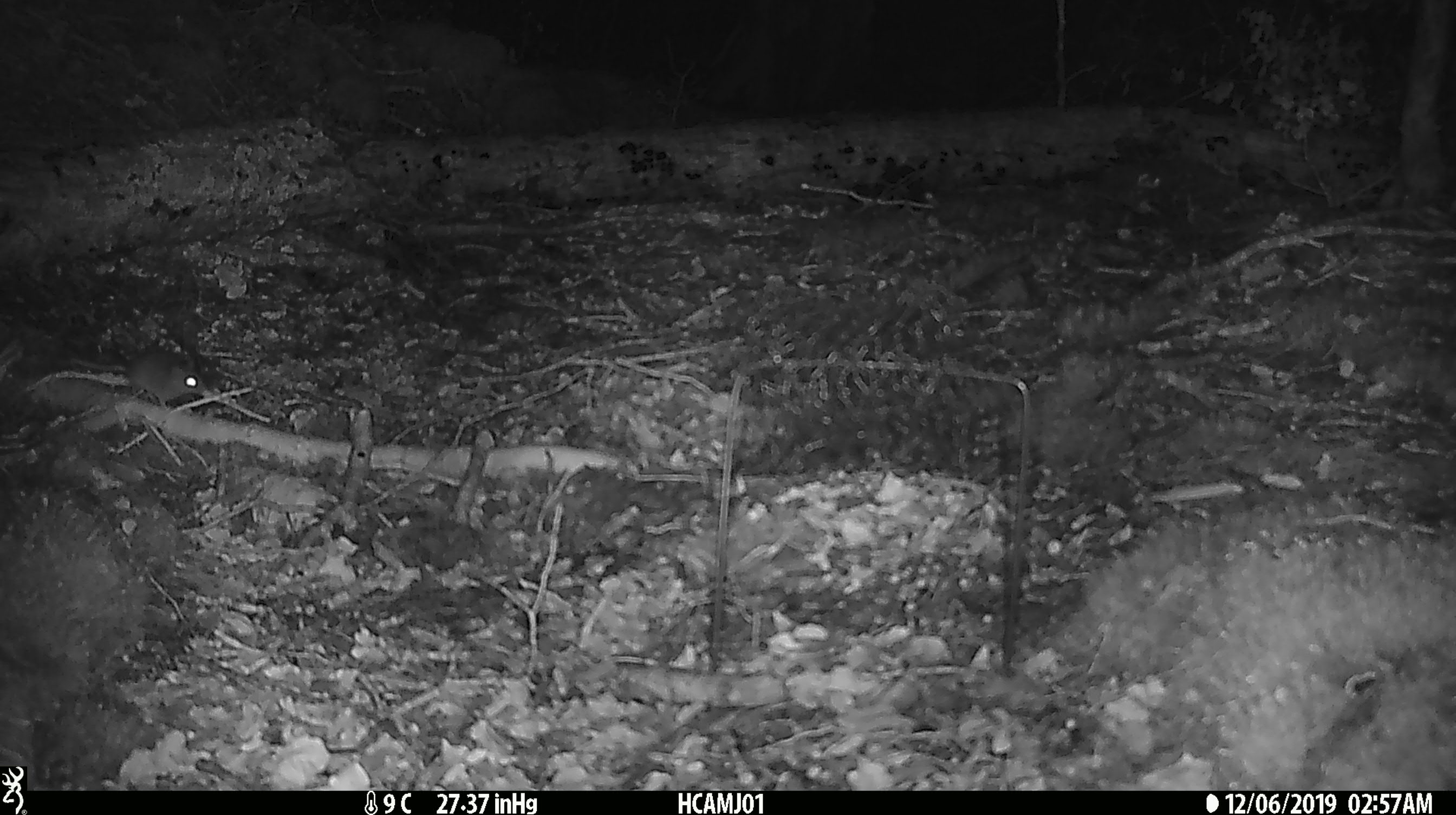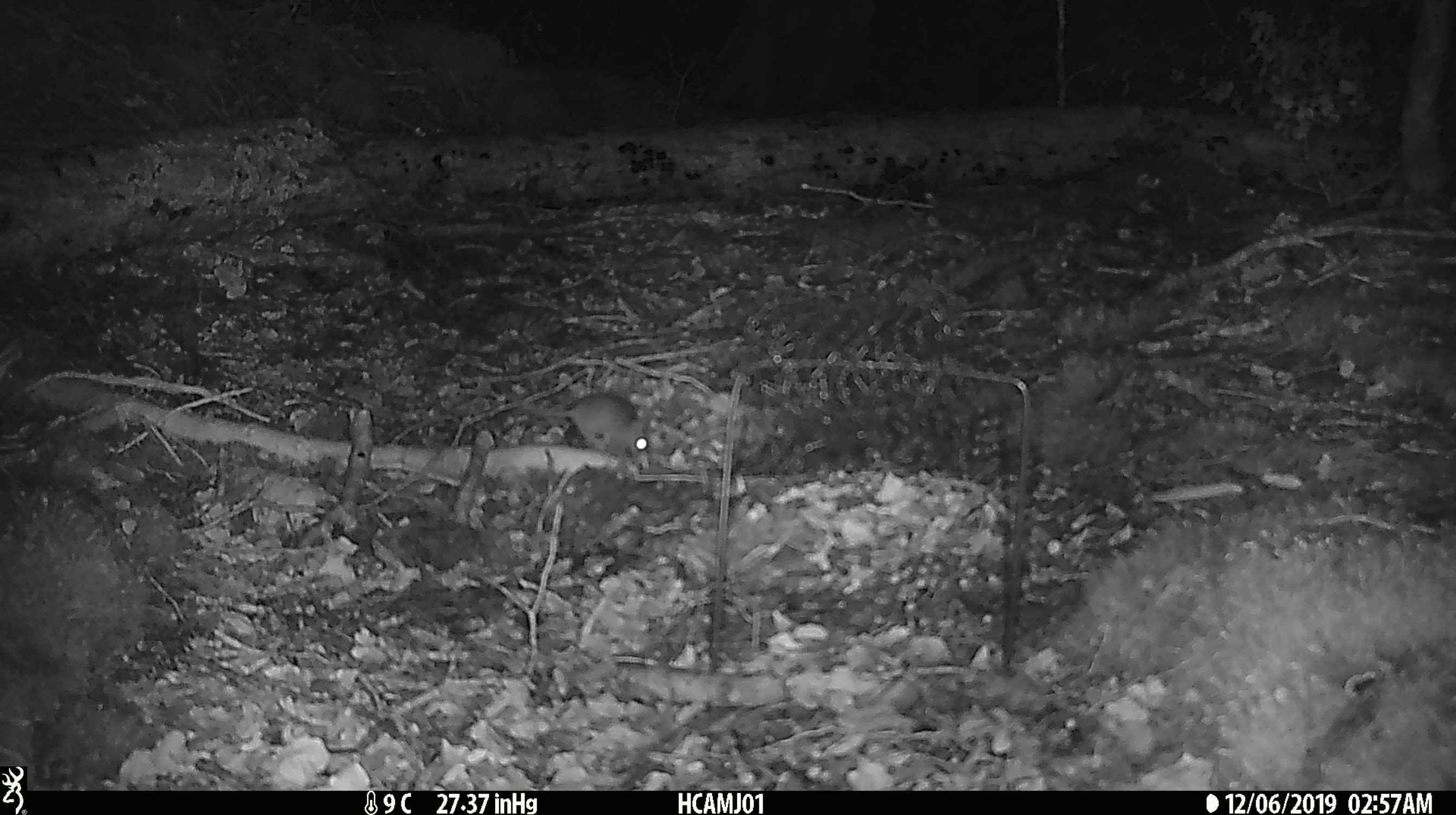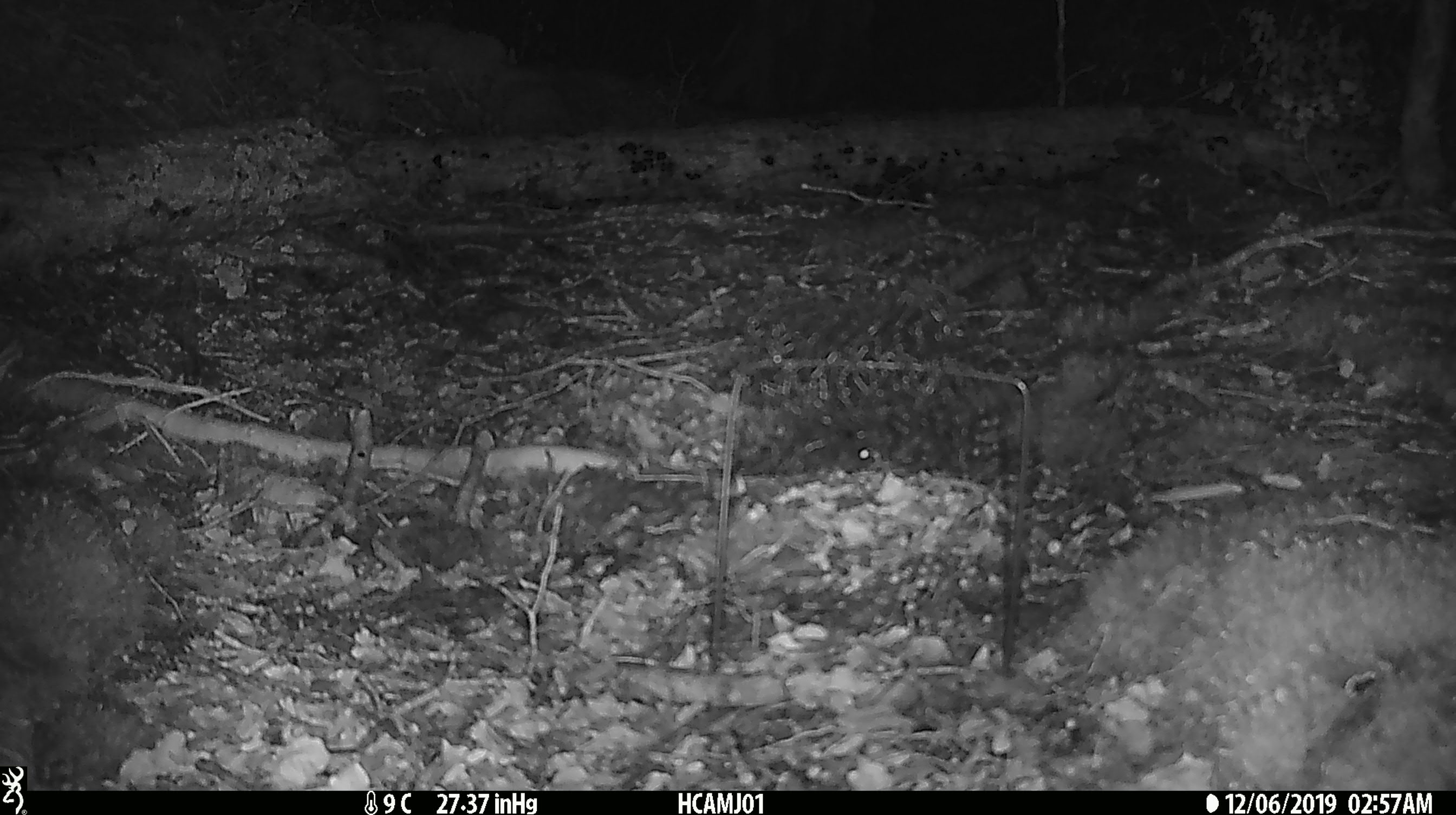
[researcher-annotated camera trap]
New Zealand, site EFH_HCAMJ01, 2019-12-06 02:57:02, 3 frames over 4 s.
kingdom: Animalia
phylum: Chordata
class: Mammalia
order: Rodentia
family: Muridae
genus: Mus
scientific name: Mus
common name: mouse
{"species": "mouse (Mus)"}